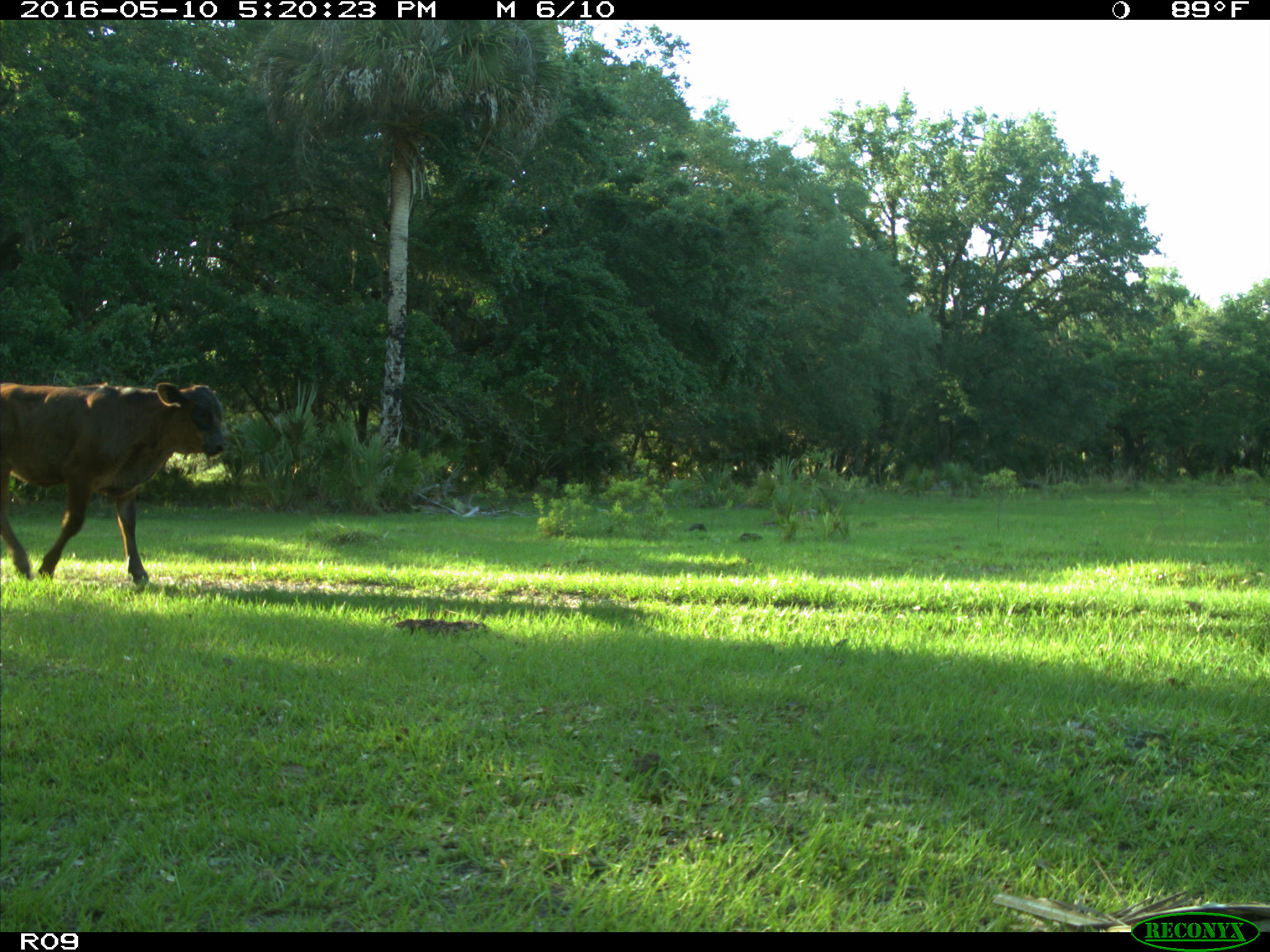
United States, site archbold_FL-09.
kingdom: Animalia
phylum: Chordata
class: Mammalia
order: Artiodactyla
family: Bovidae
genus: Bos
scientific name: Bos taurus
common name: domestic cow